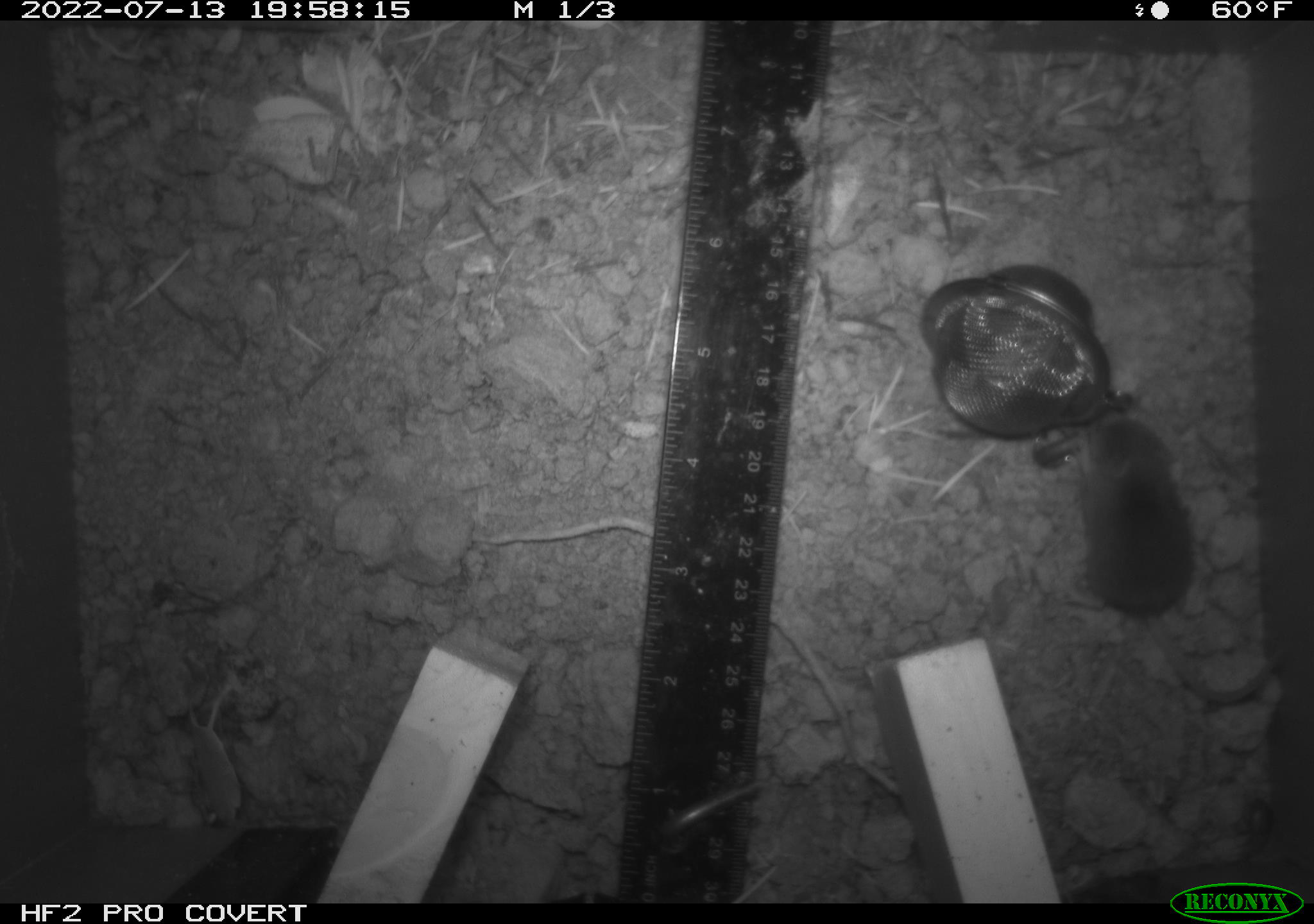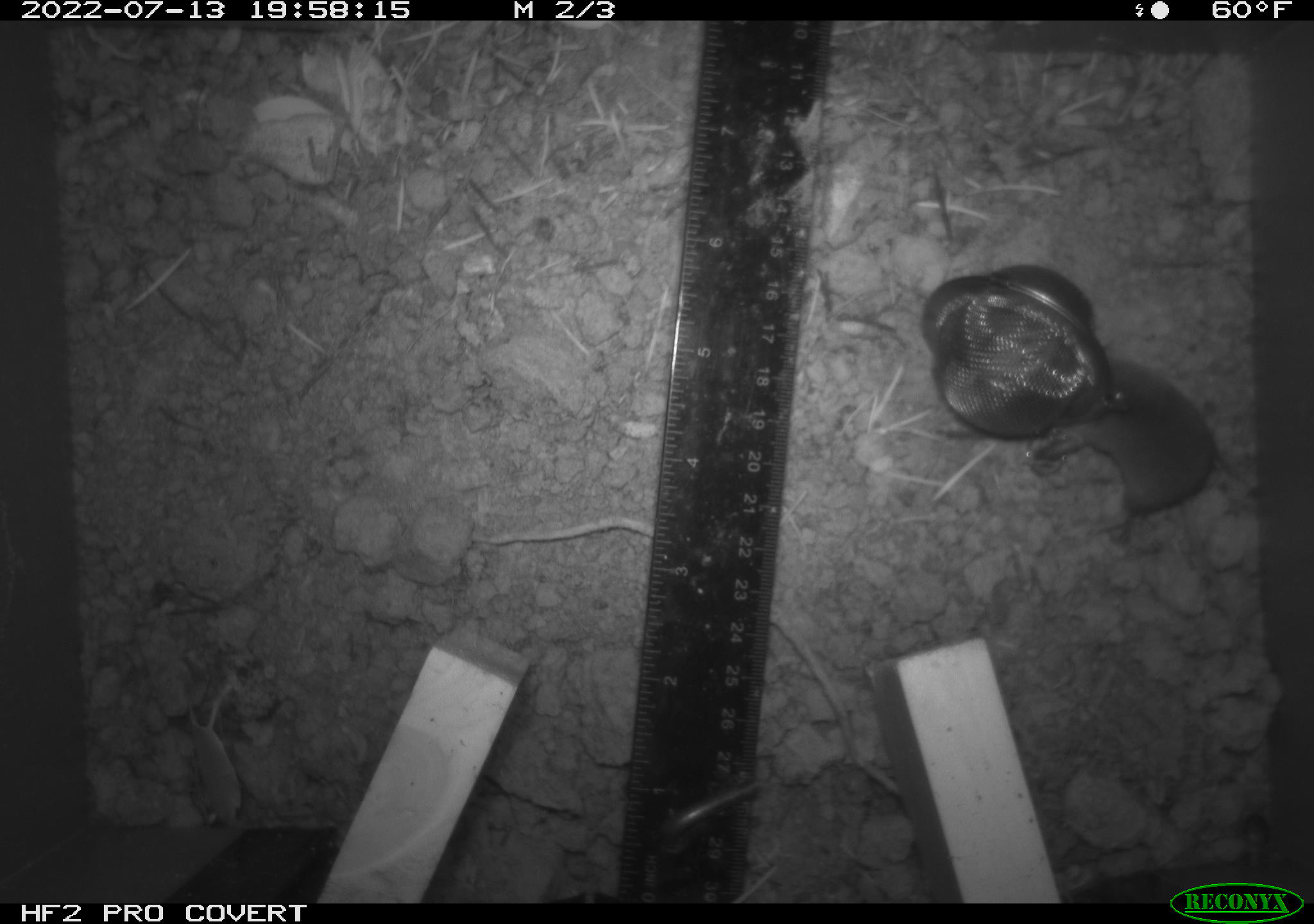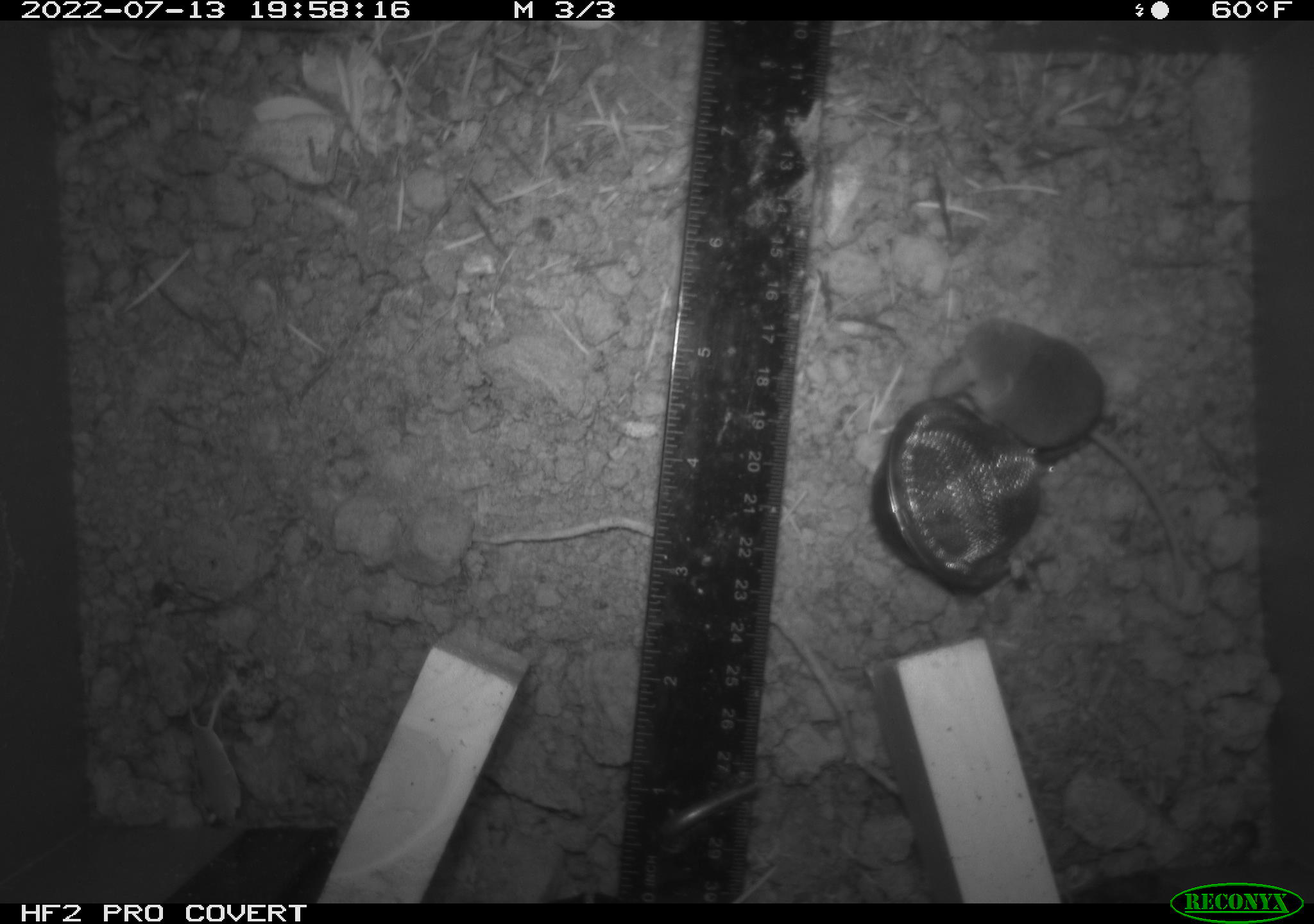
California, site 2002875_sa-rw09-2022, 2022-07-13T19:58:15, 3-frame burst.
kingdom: Animalia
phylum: Chordata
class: Mammalia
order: Eulipotyphla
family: Soricidae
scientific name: Soricidae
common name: shrews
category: soricidae family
Soricidae family (shrews) (Soricidae).